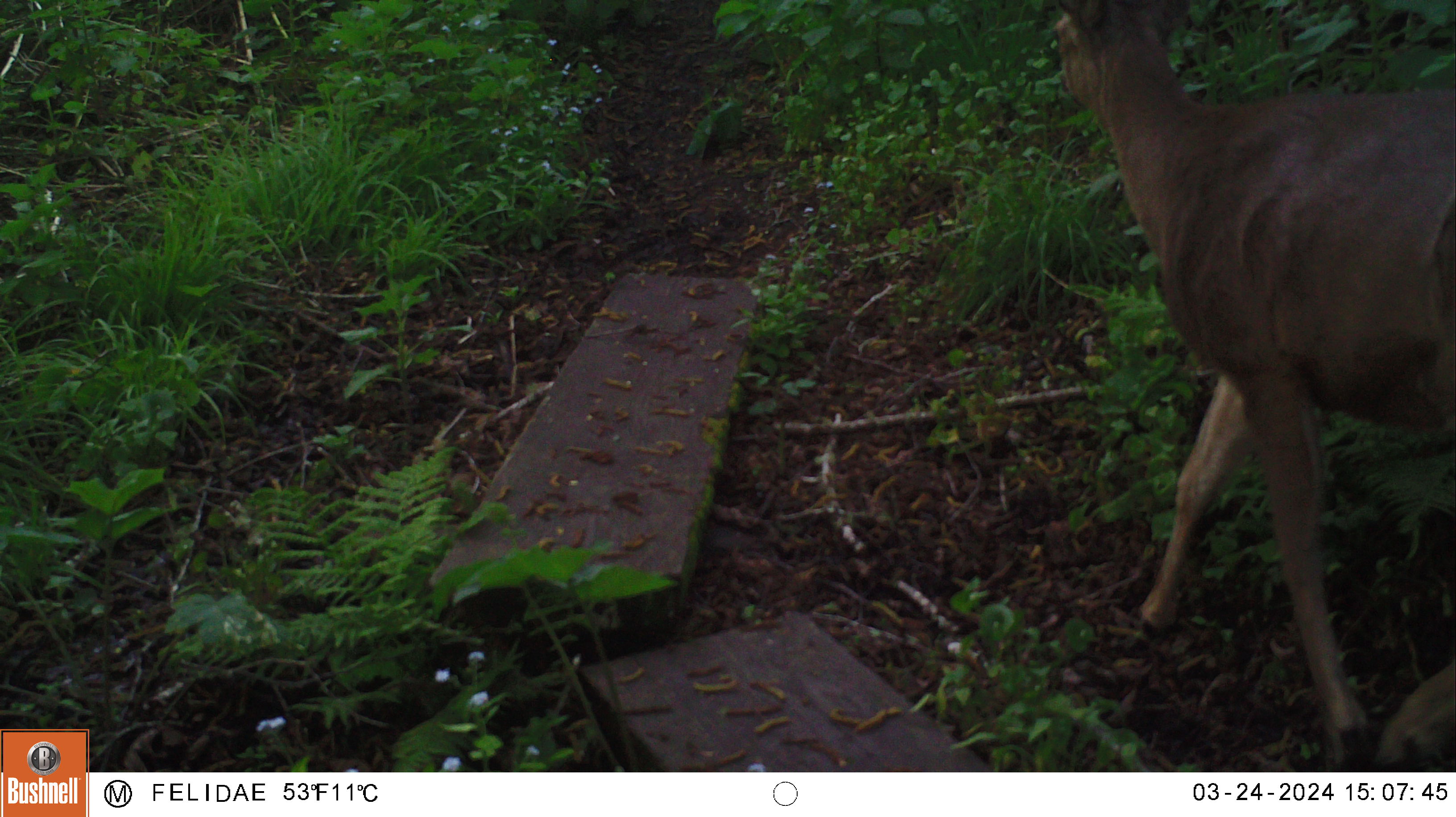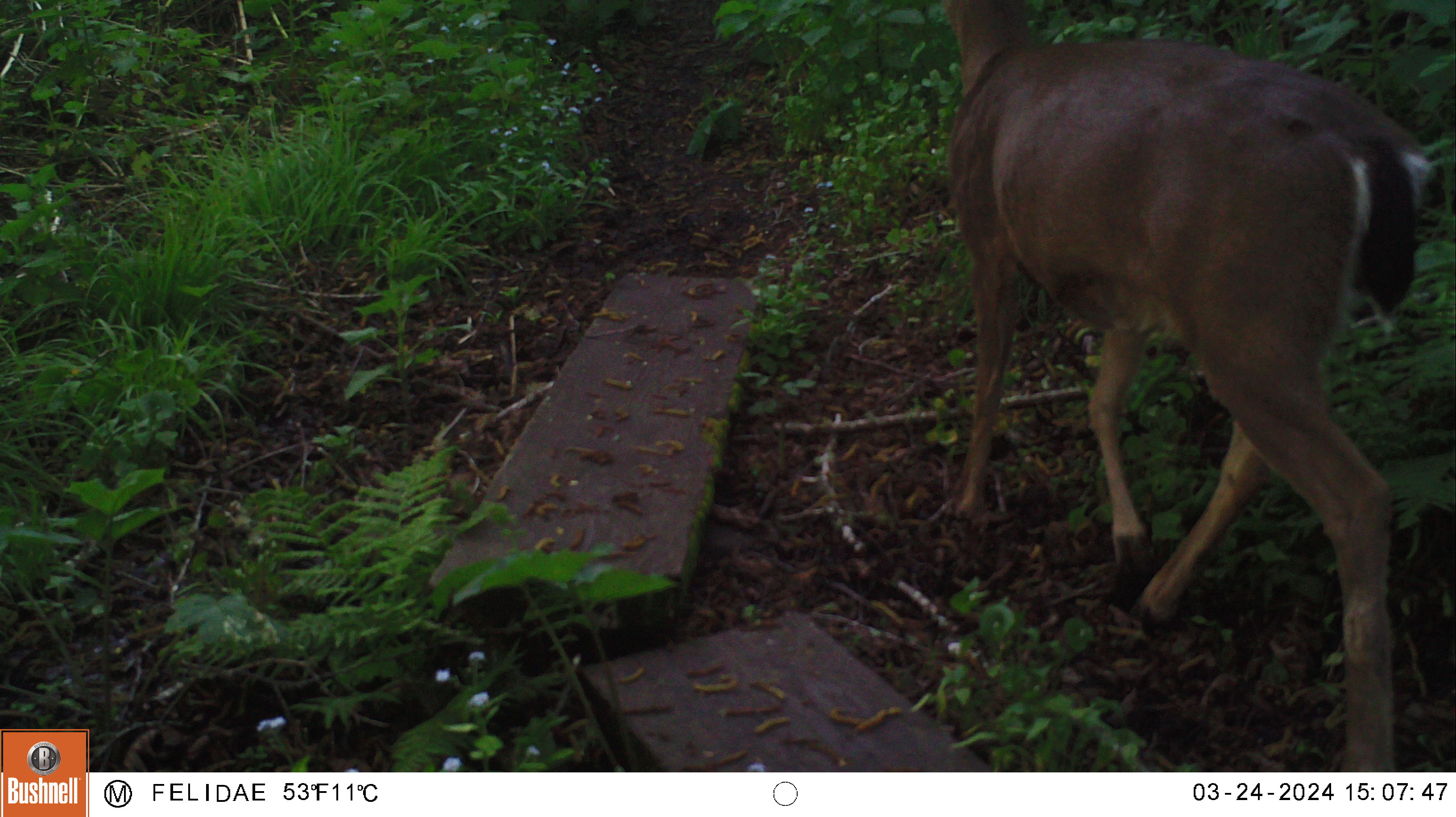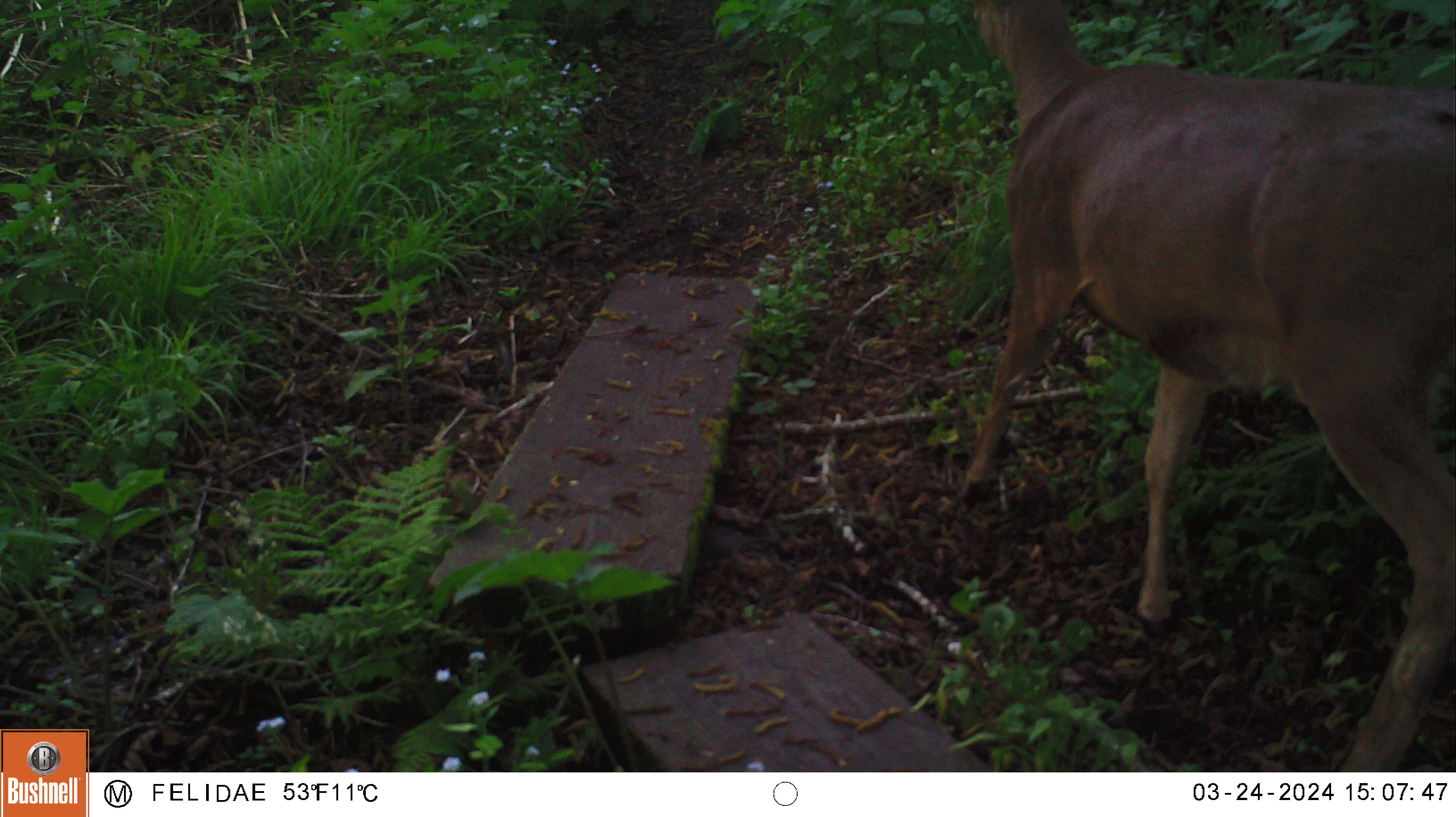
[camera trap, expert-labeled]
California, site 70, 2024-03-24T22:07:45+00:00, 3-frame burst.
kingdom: Animalia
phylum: Chordata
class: Mammalia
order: Artiodactyla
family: Cervidae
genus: Odocoileus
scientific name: Odocoileus hemionus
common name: mule deer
Mule deer (Odocoileus hemionus).